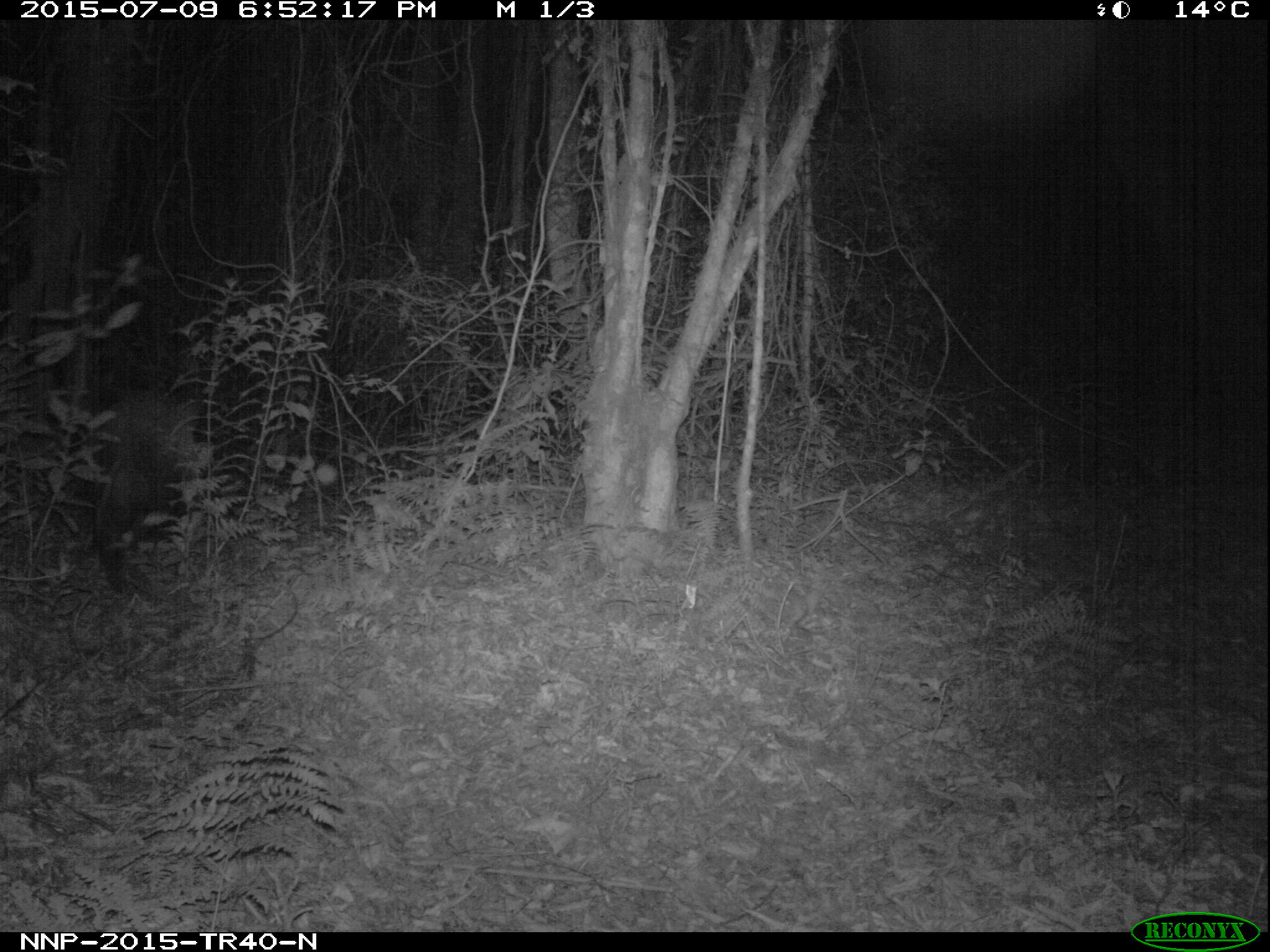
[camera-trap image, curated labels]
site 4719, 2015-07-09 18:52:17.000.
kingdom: Animalia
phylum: Chordata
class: Mammalia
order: Artiodactyla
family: Suidae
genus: Potamochoerus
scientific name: Potamochoerus larvatus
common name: bushpig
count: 1